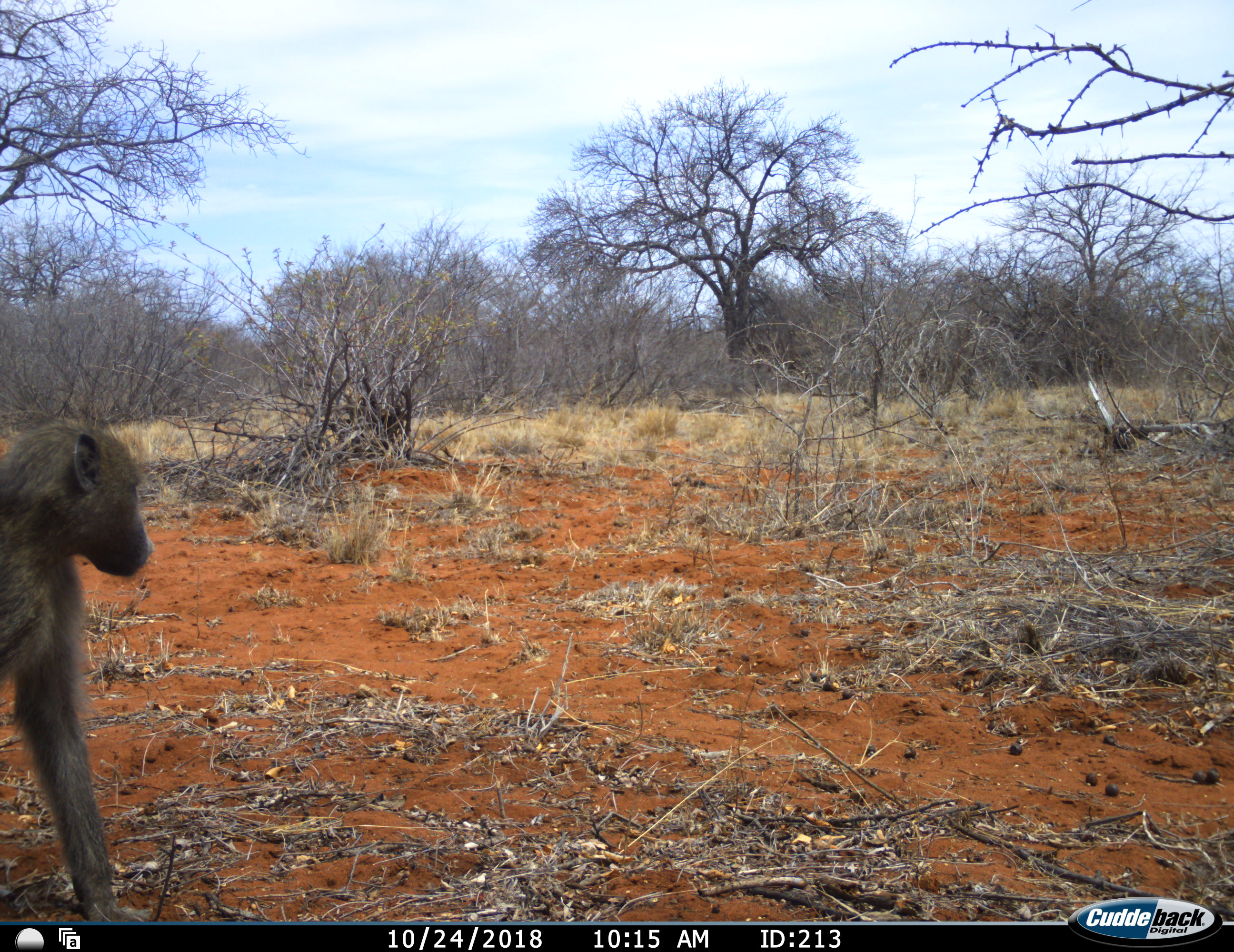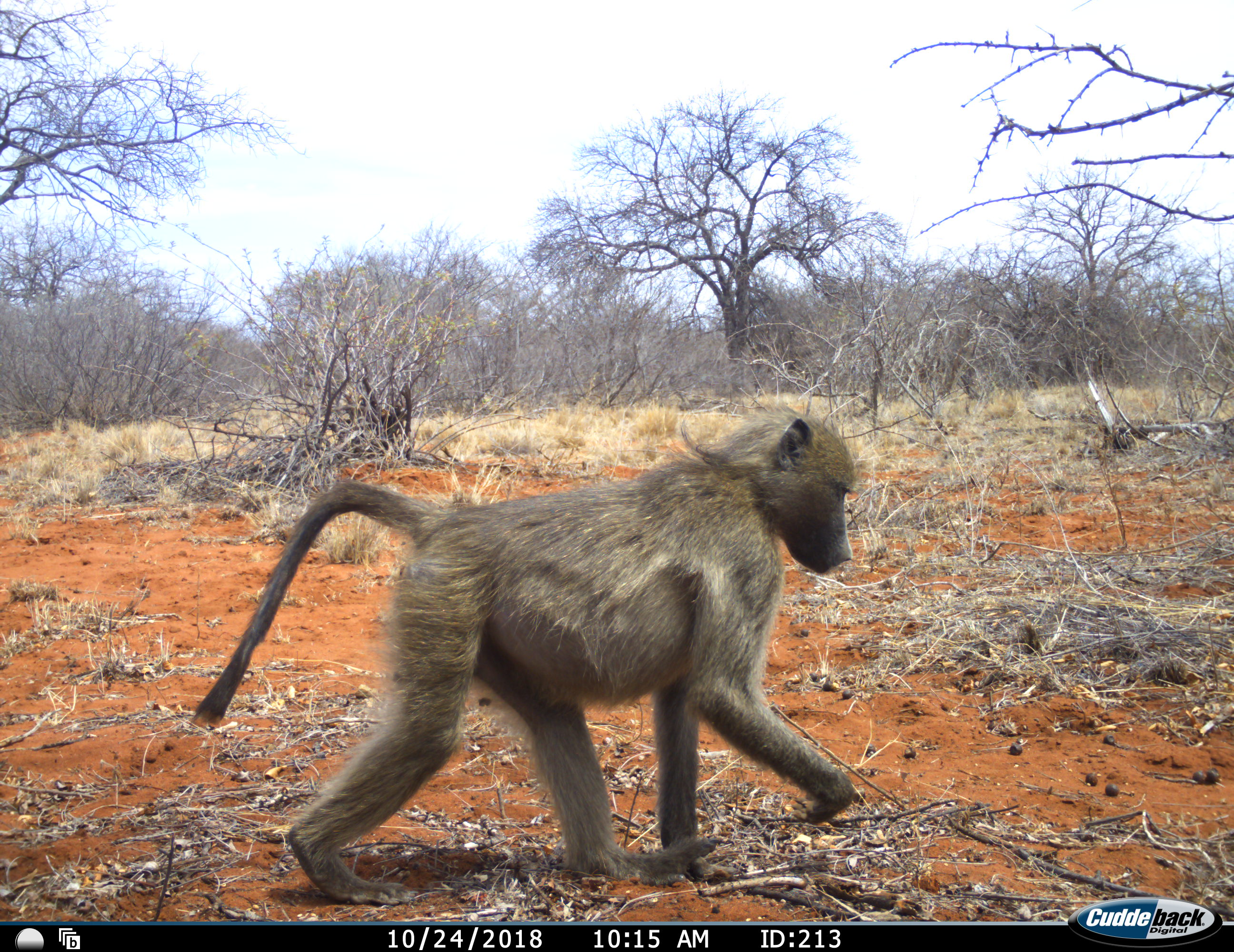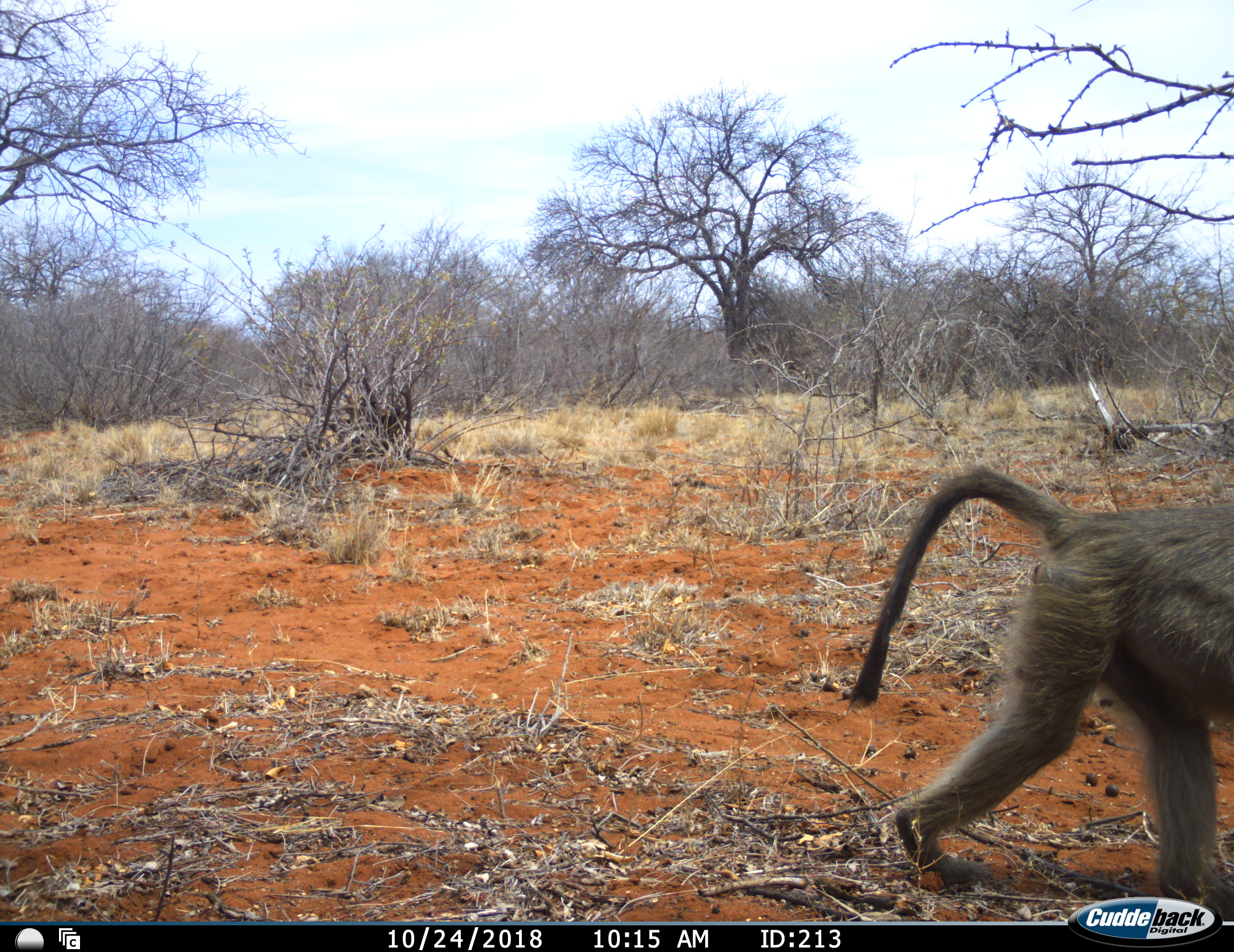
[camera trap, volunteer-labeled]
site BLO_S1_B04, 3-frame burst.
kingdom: Animalia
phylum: Chordata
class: Mammalia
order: Primates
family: Cercopithecidae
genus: Papio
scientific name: Papio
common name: baboon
Baboon (Papio), count 1. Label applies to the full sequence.